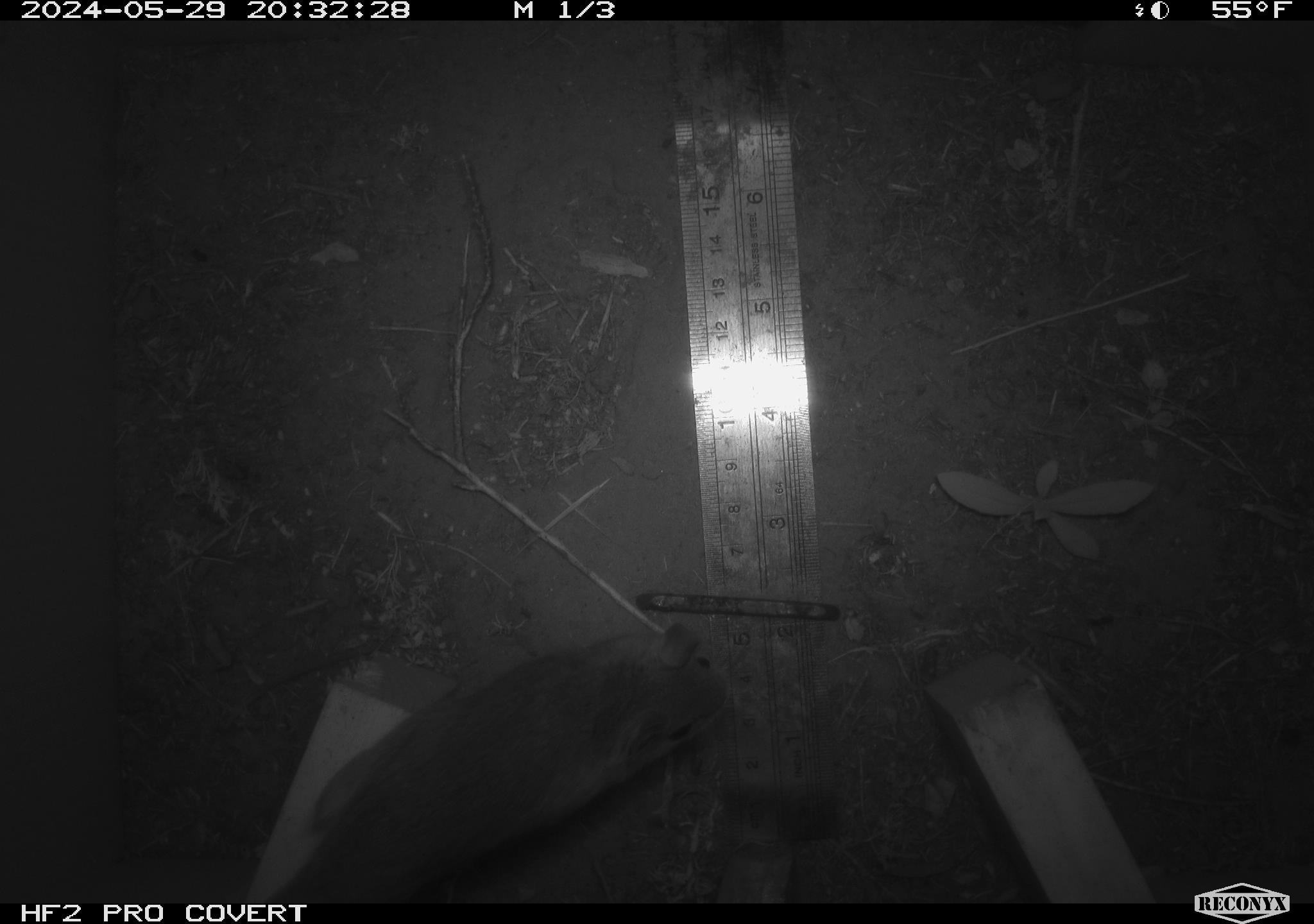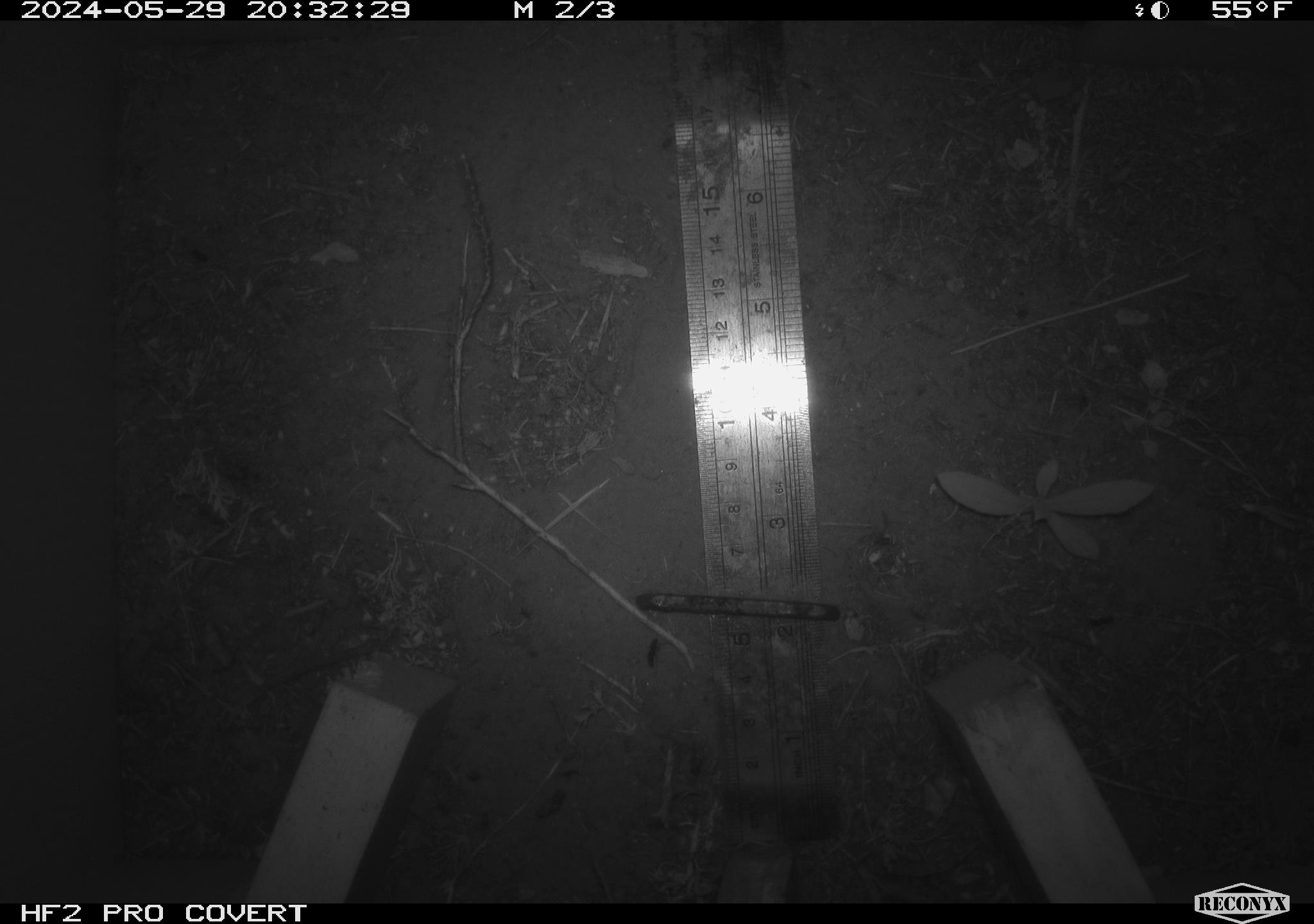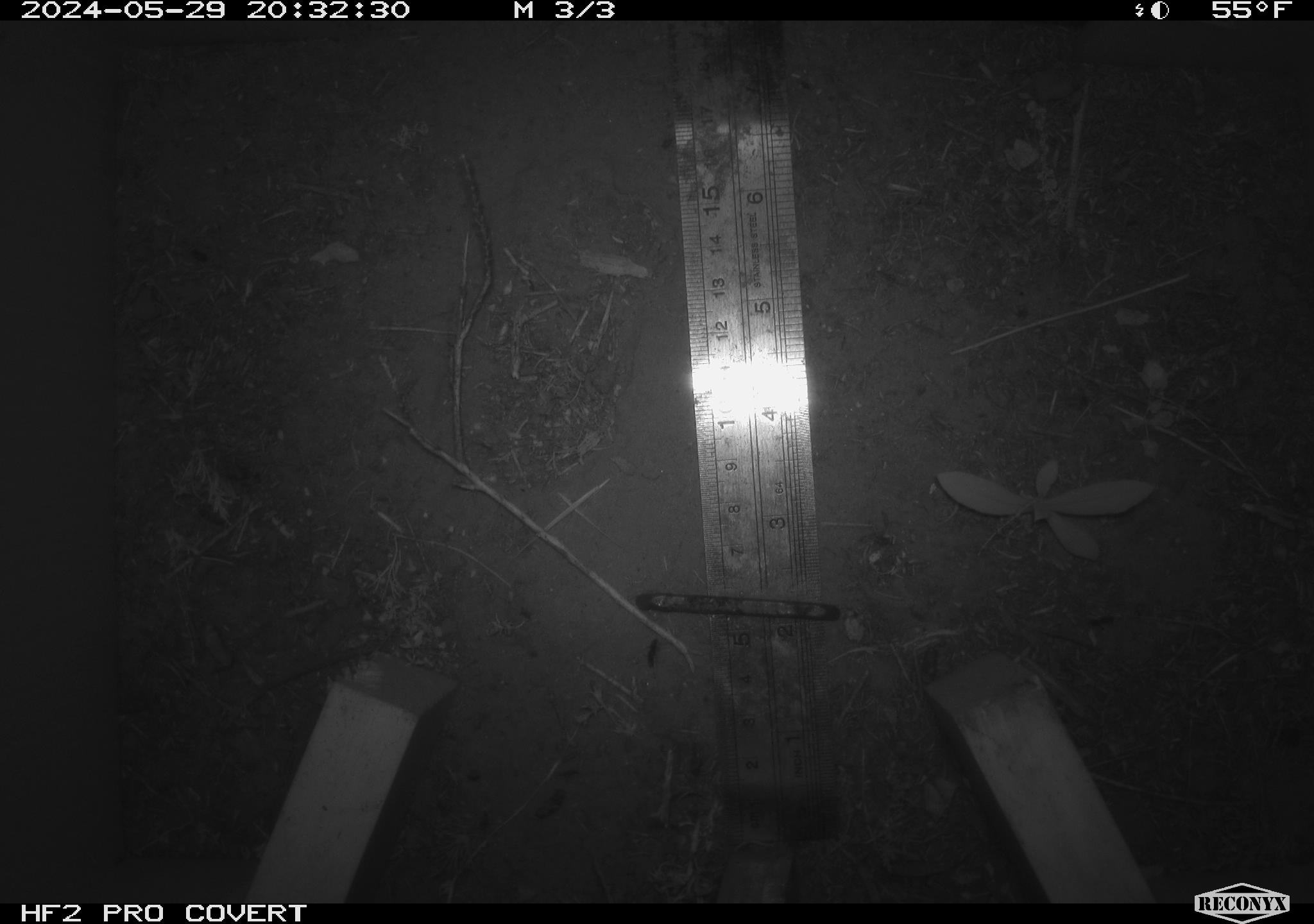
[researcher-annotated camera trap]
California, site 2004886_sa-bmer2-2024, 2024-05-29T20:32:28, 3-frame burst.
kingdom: Animalia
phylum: Chordata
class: Mammalia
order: Rodentia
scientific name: Rodentia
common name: mouse species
Mouse species (Rodentia).